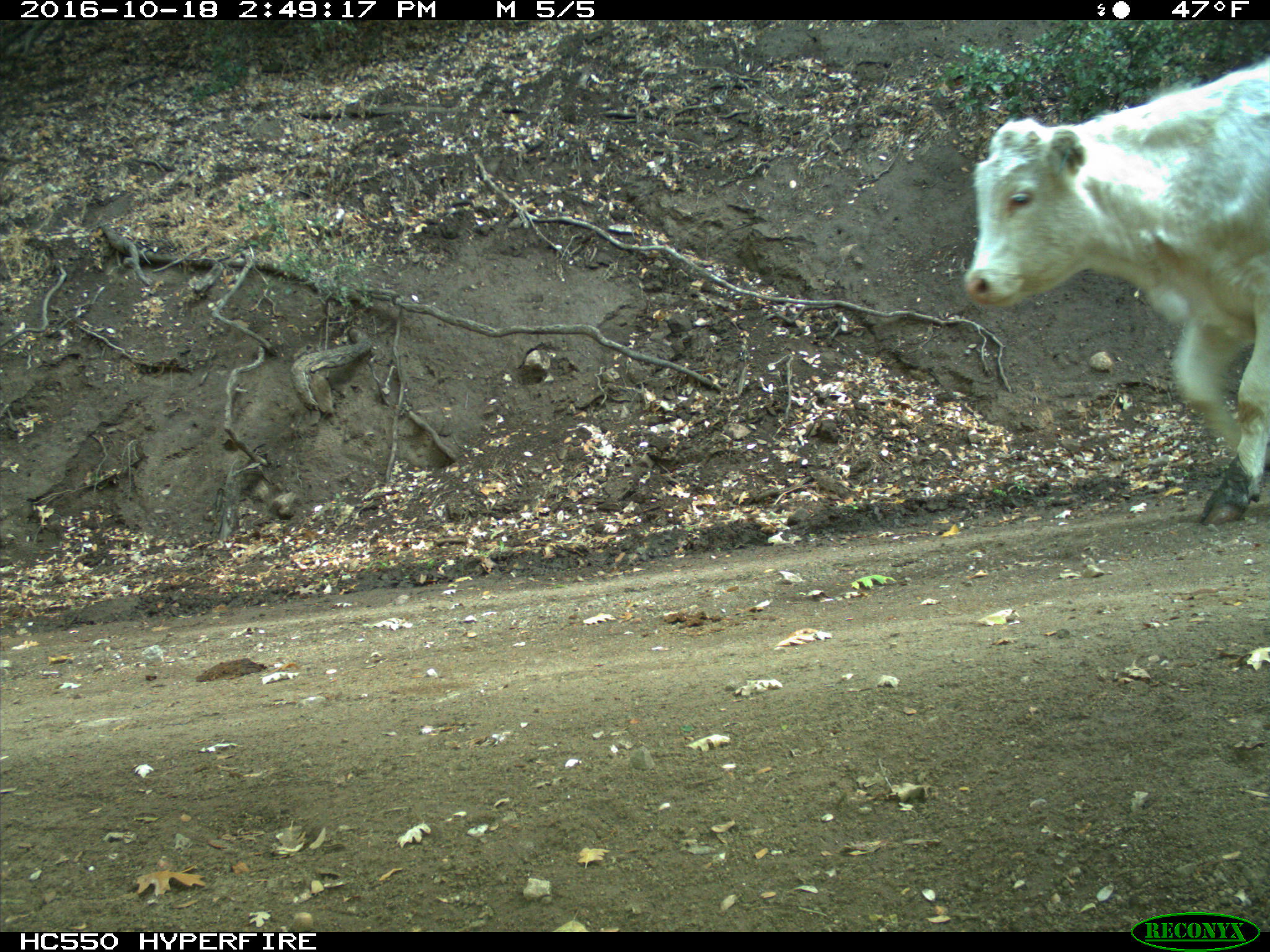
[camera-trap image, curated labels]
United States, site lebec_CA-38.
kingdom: Animalia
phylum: Chordata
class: Mammalia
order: Artiodactyla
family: Bovidae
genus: Bos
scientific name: Bos taurus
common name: domestic cow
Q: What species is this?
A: Bos taurus (domestic cow).